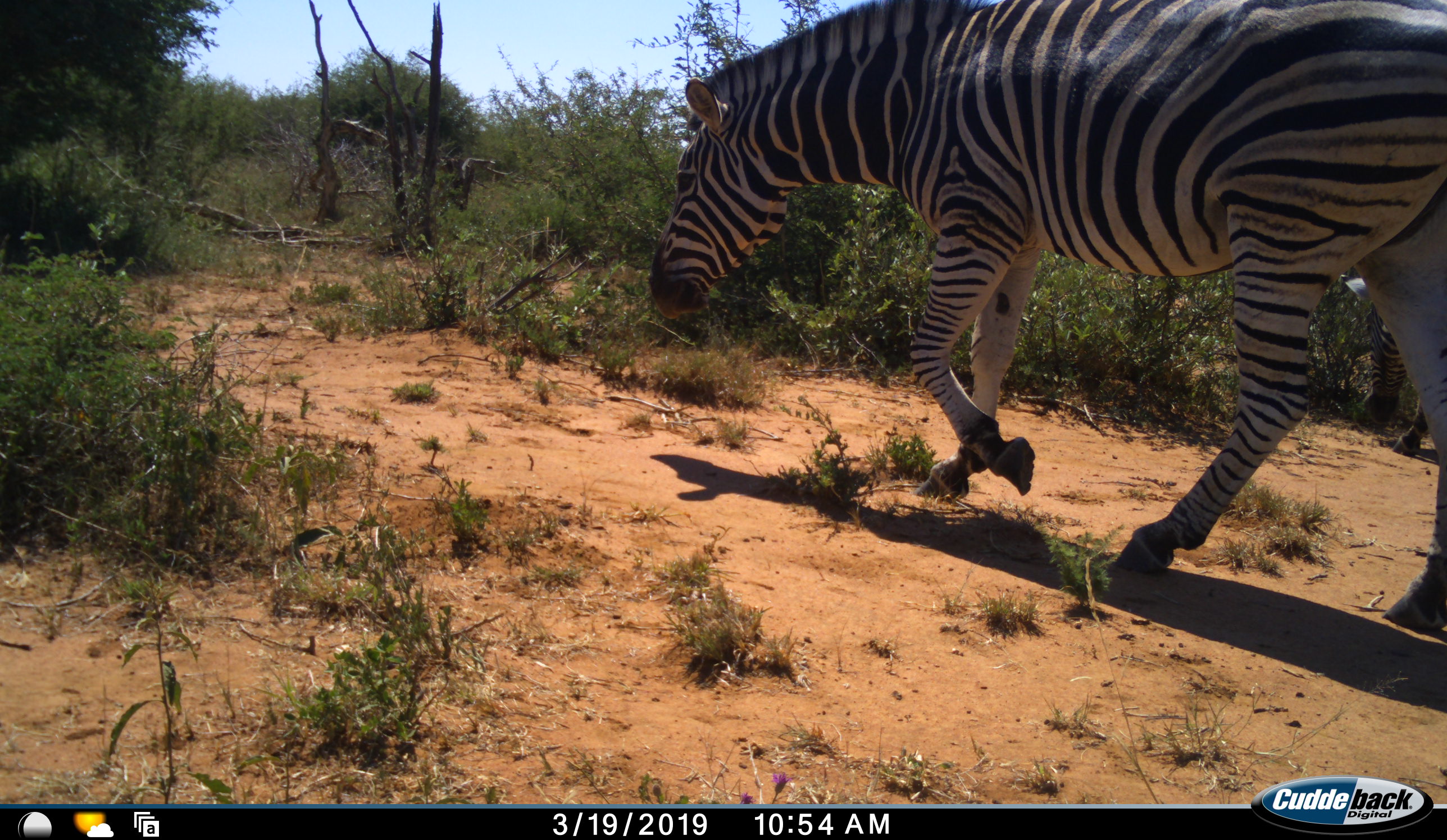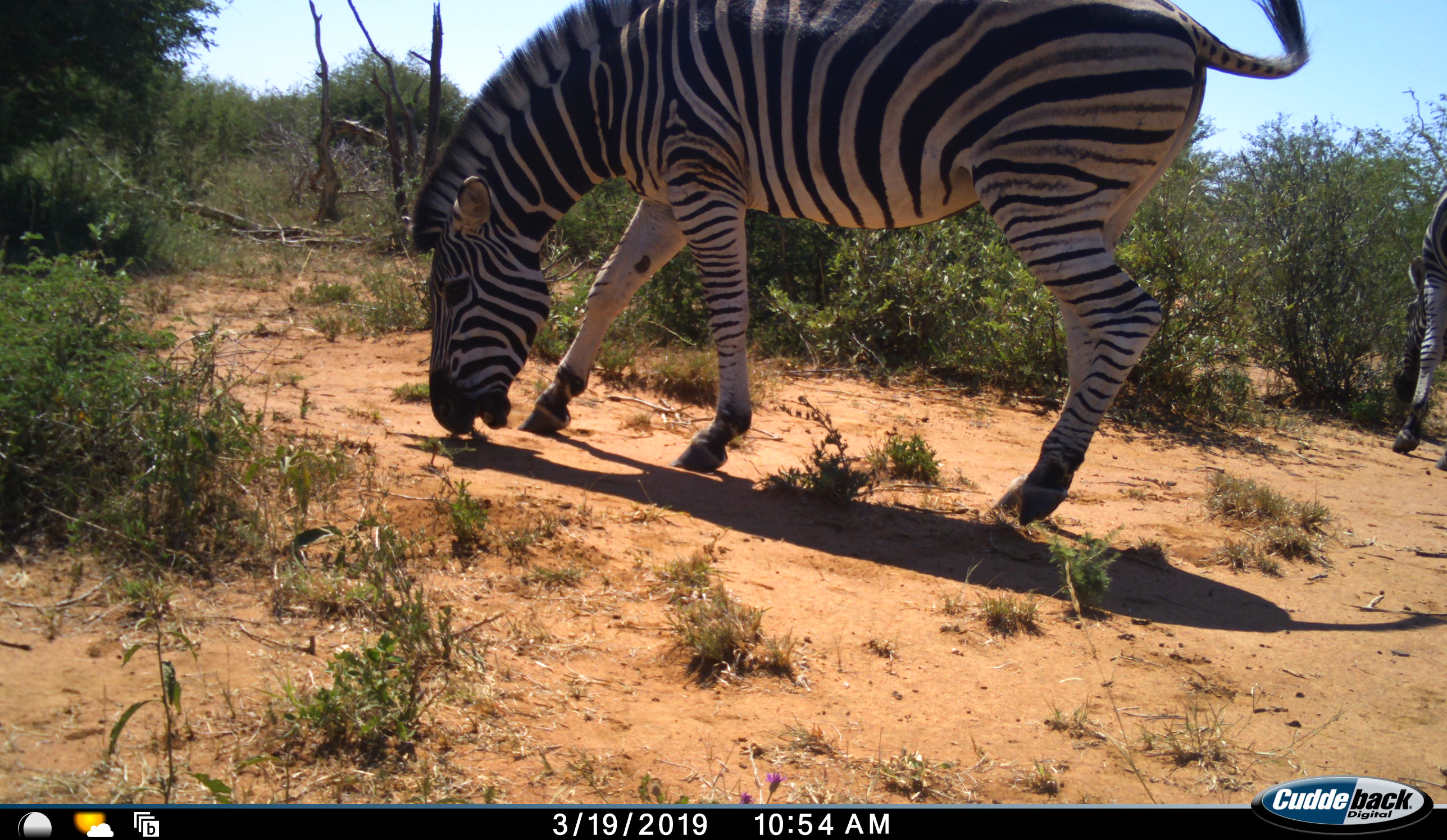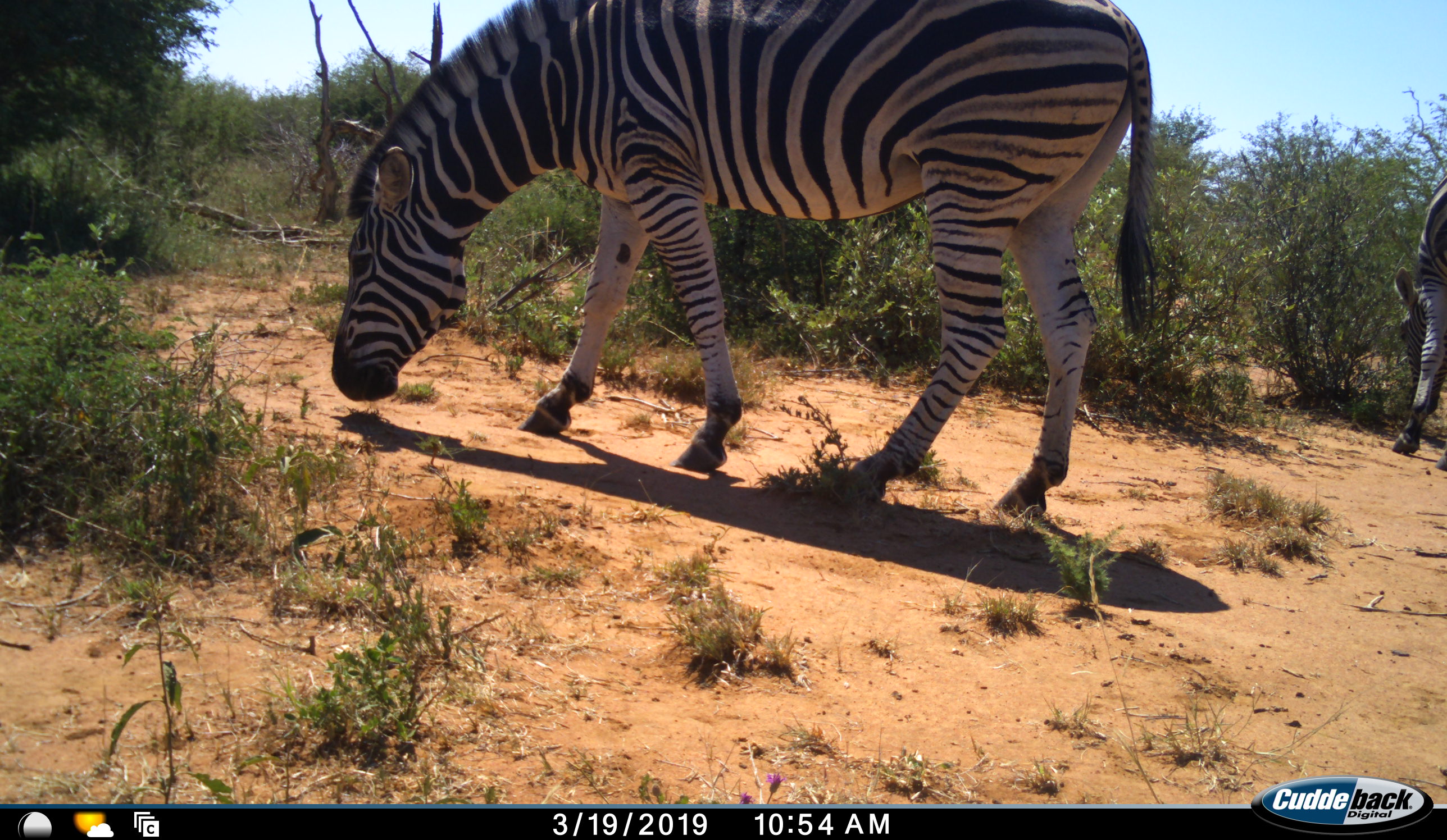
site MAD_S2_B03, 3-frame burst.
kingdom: Animalia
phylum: Chordata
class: Mammalia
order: Perissodactyla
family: Equidae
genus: Equus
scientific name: Equus quagga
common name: plains zebra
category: zebraplains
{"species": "zebraplains (plains zebra) (Equus quagga)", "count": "2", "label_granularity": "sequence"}